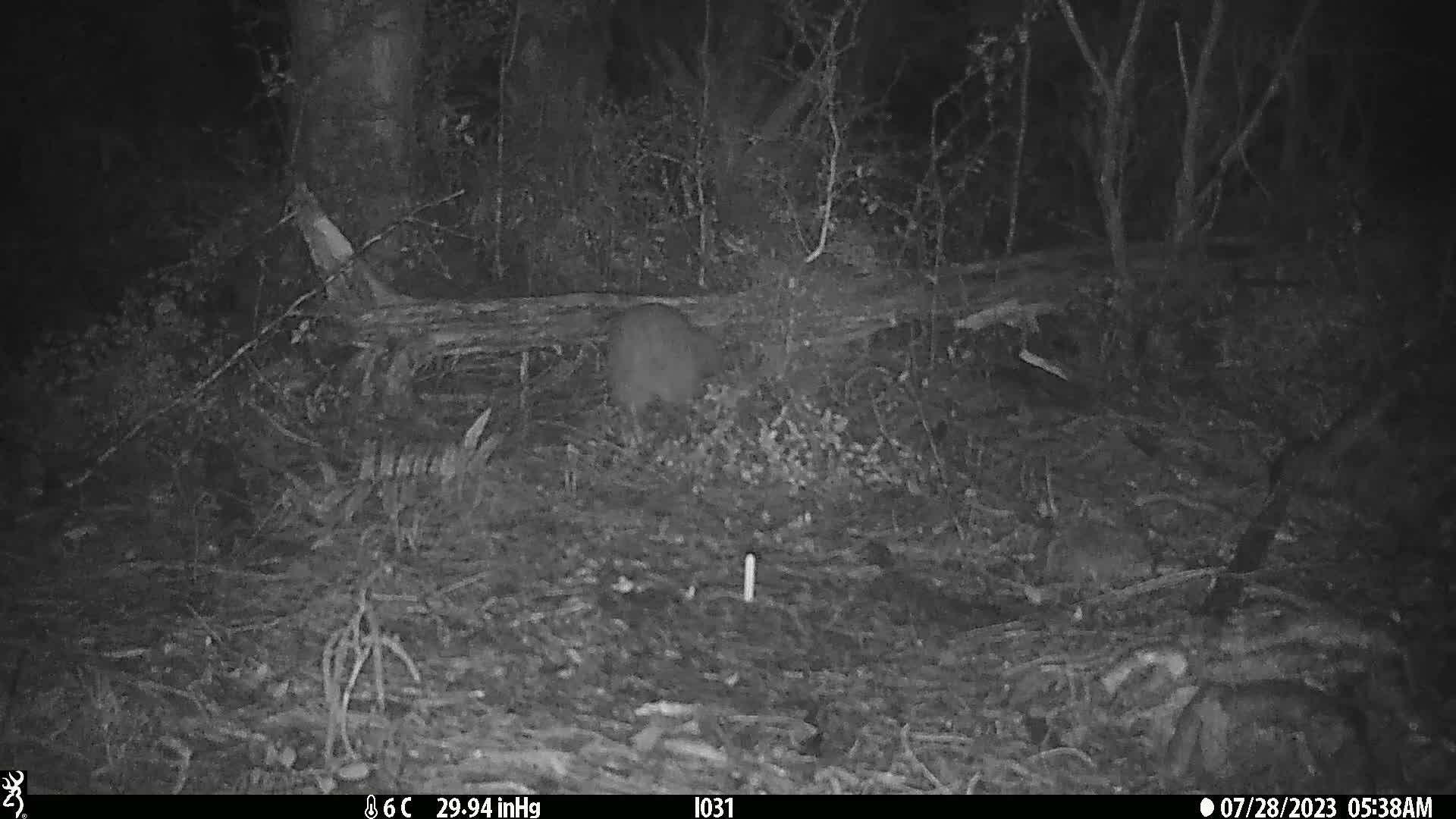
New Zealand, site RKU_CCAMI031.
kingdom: Animalia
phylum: Chordata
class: Aves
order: Apterygiformes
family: Apterygidae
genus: Apteryx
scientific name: Apteryx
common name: kiwi